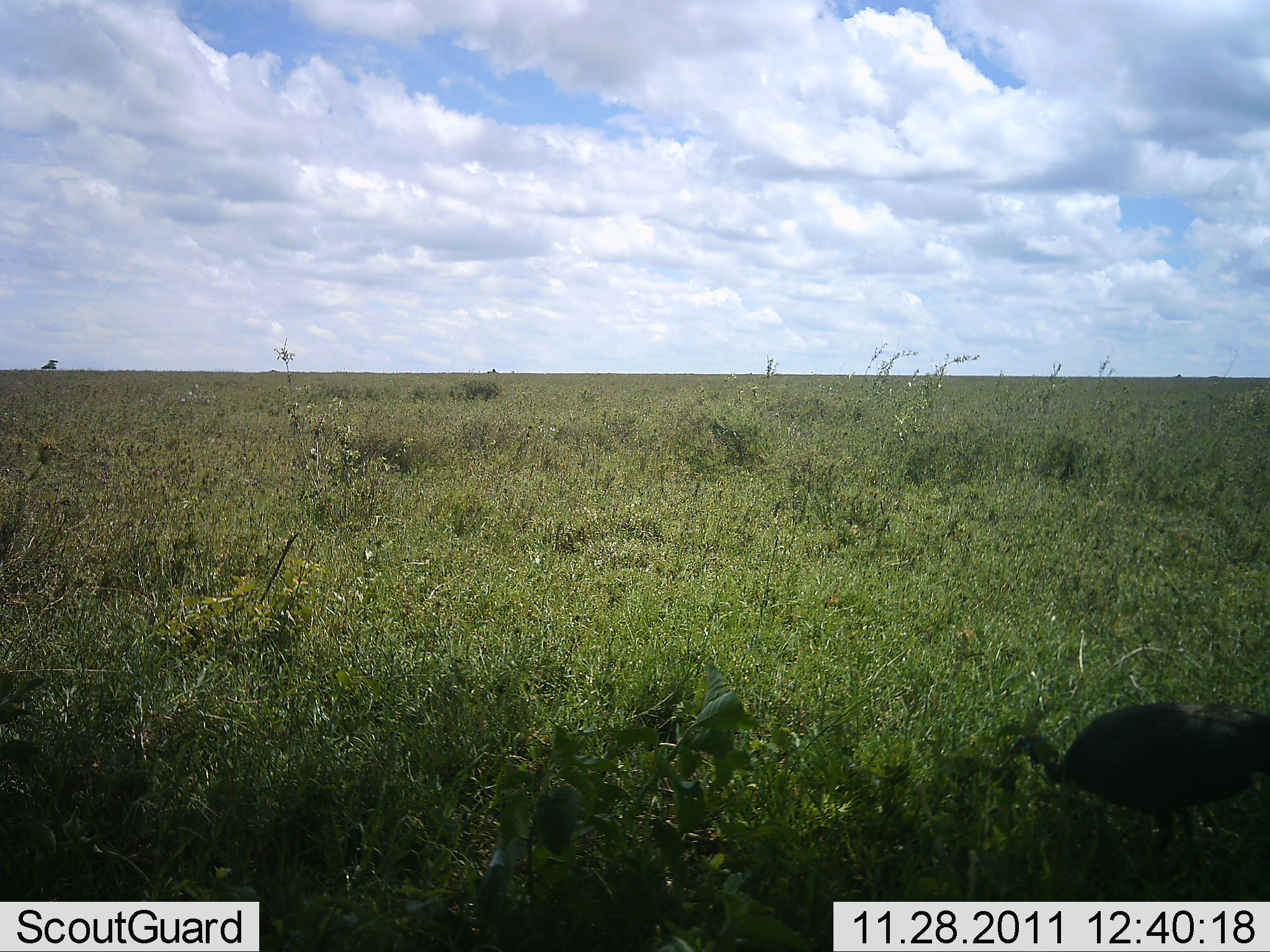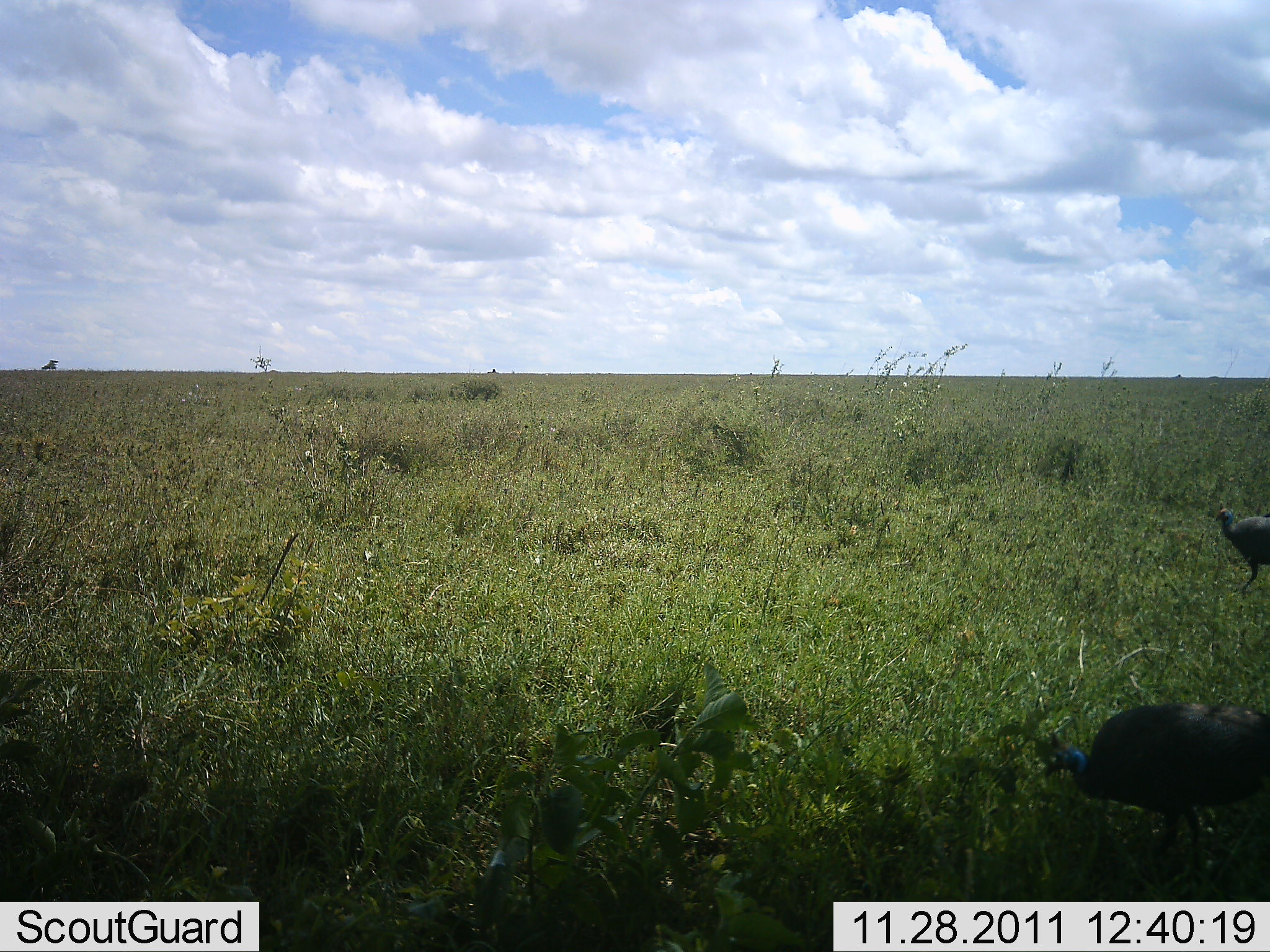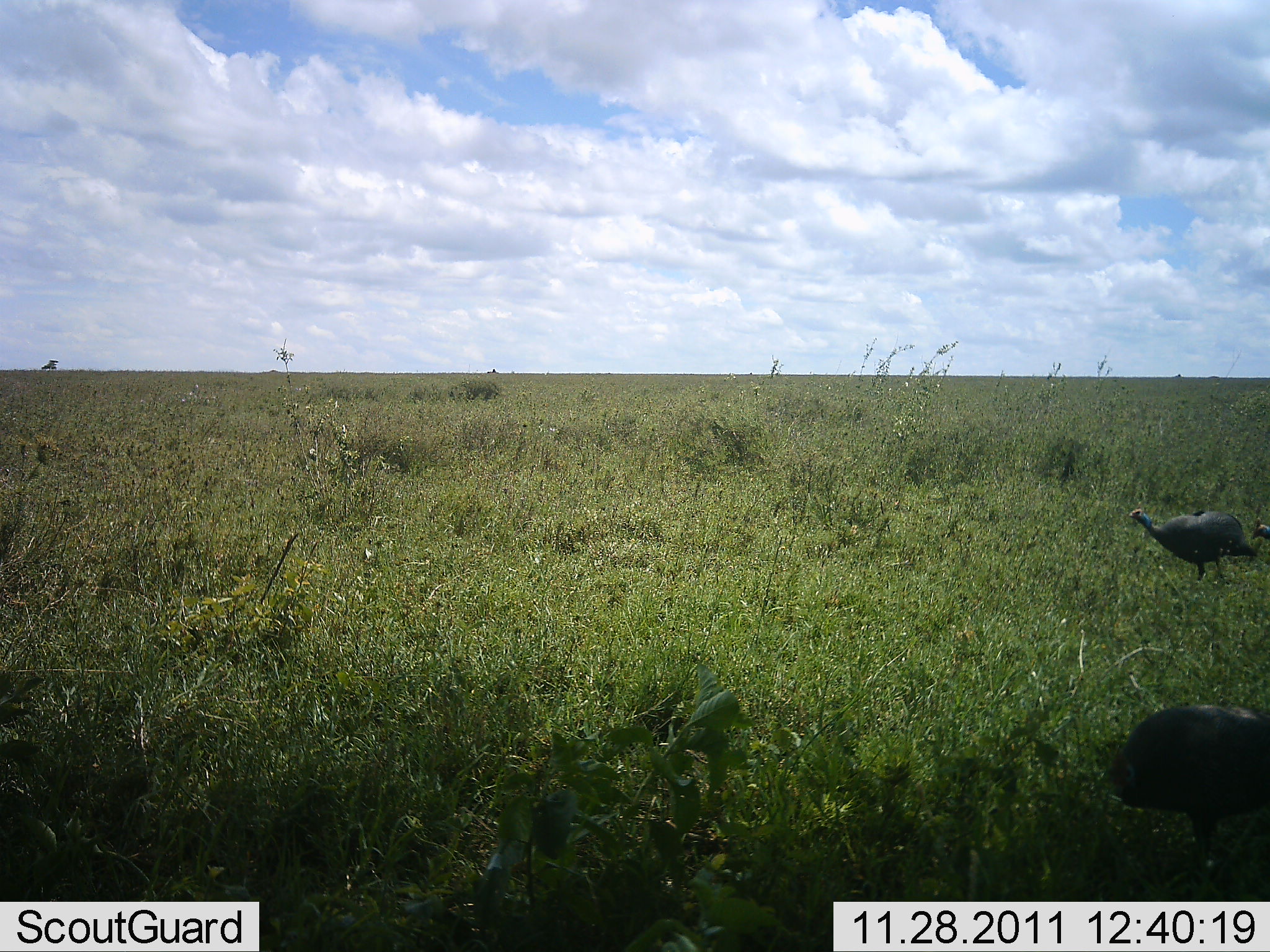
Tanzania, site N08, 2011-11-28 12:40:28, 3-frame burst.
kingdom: Animalia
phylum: Chordata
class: Aves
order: Galliformes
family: Numididae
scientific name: Numididae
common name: guinea fowl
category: guineafowl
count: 2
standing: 23%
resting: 0%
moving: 92%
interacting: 0%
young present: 0%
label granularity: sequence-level